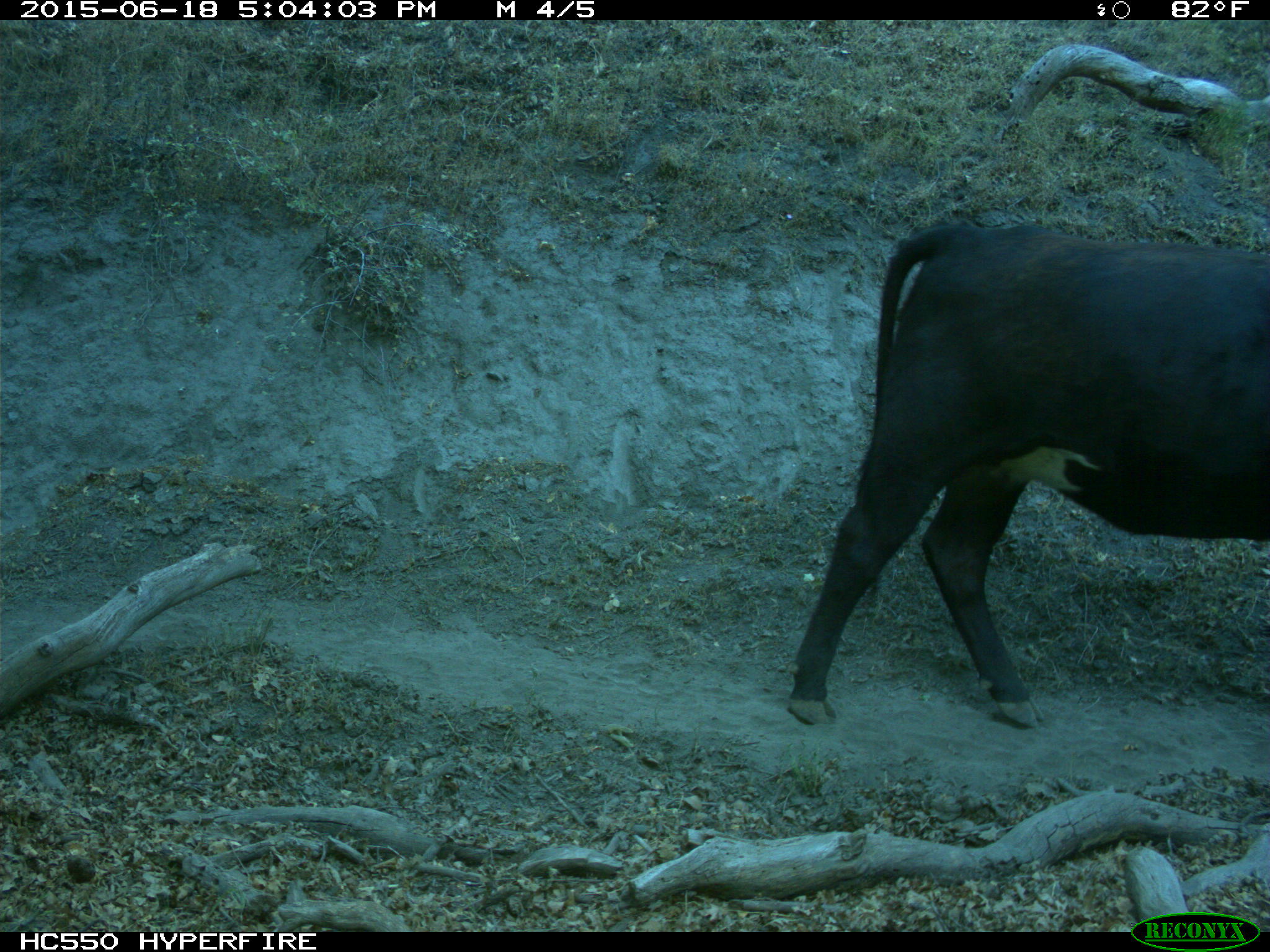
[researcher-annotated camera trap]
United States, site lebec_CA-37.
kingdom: Animalia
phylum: Chordata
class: Mammalia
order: Artiodactyla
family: Bovidae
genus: Bos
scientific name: Bos taurus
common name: domestic cow